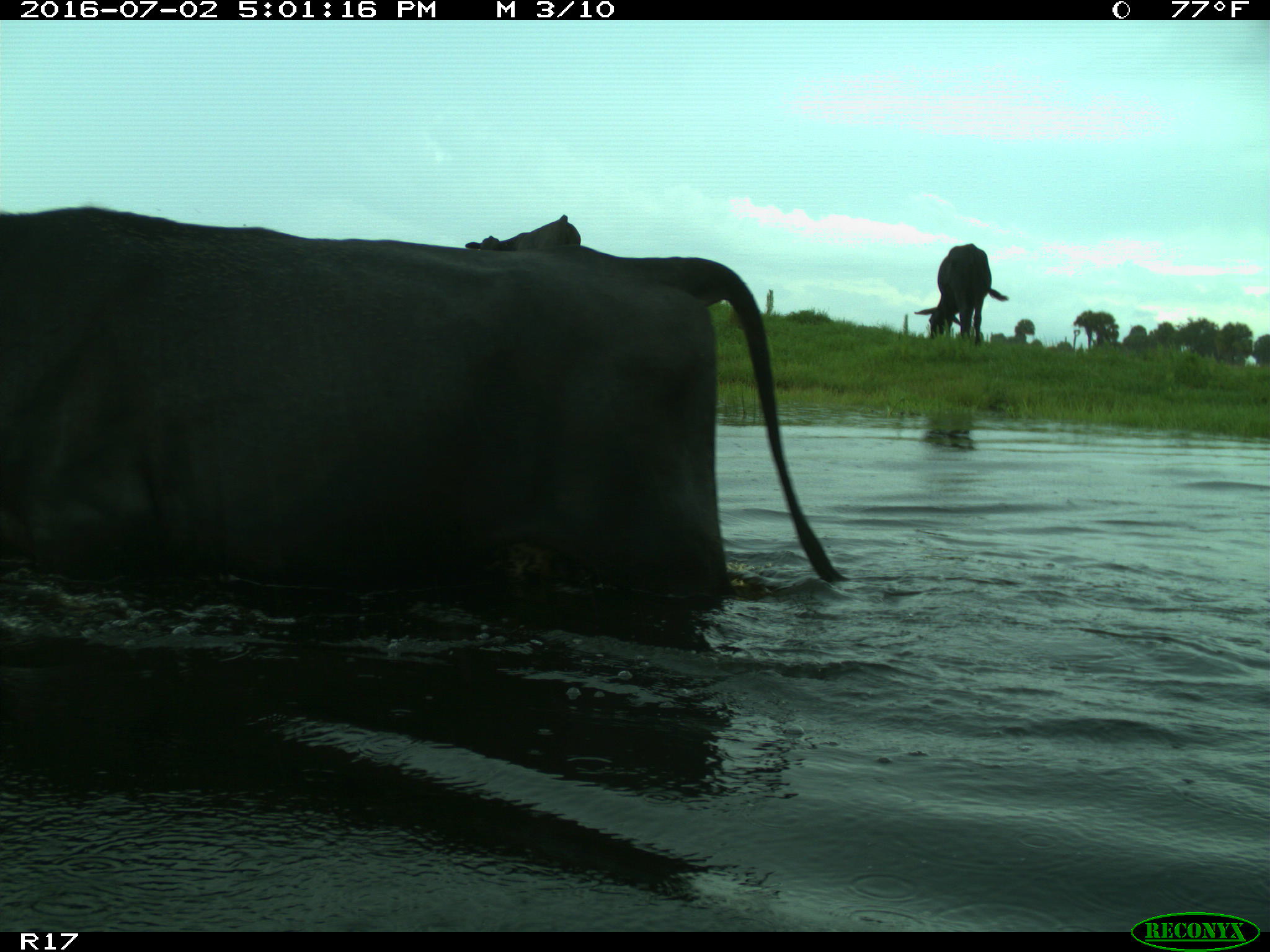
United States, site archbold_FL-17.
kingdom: Animalia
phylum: Chordata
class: Mammalia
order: Artiodactyla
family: Bovidae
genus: Bos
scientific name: Bos taurus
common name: domestic cow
Bos taurus (domestic cow).